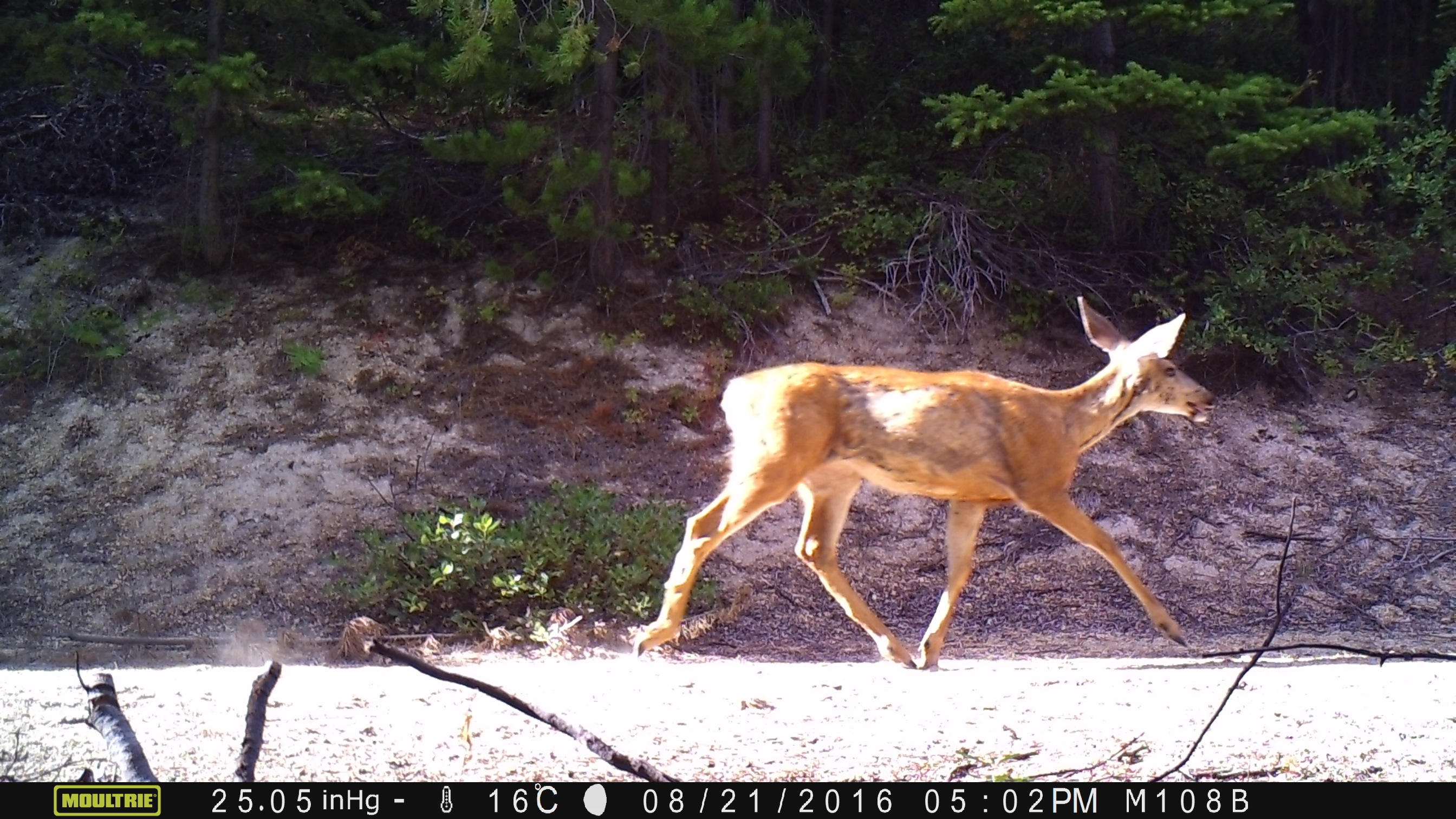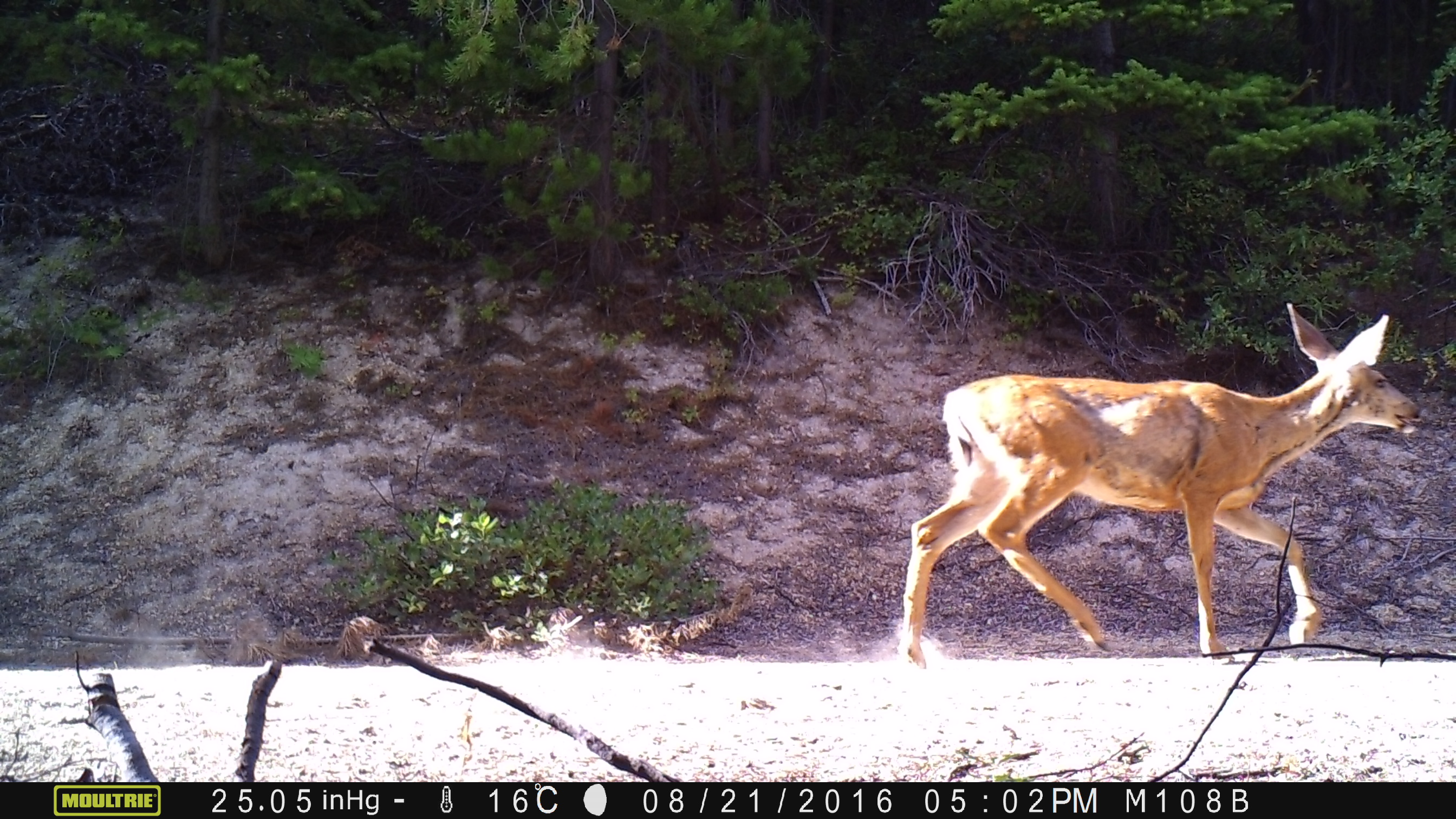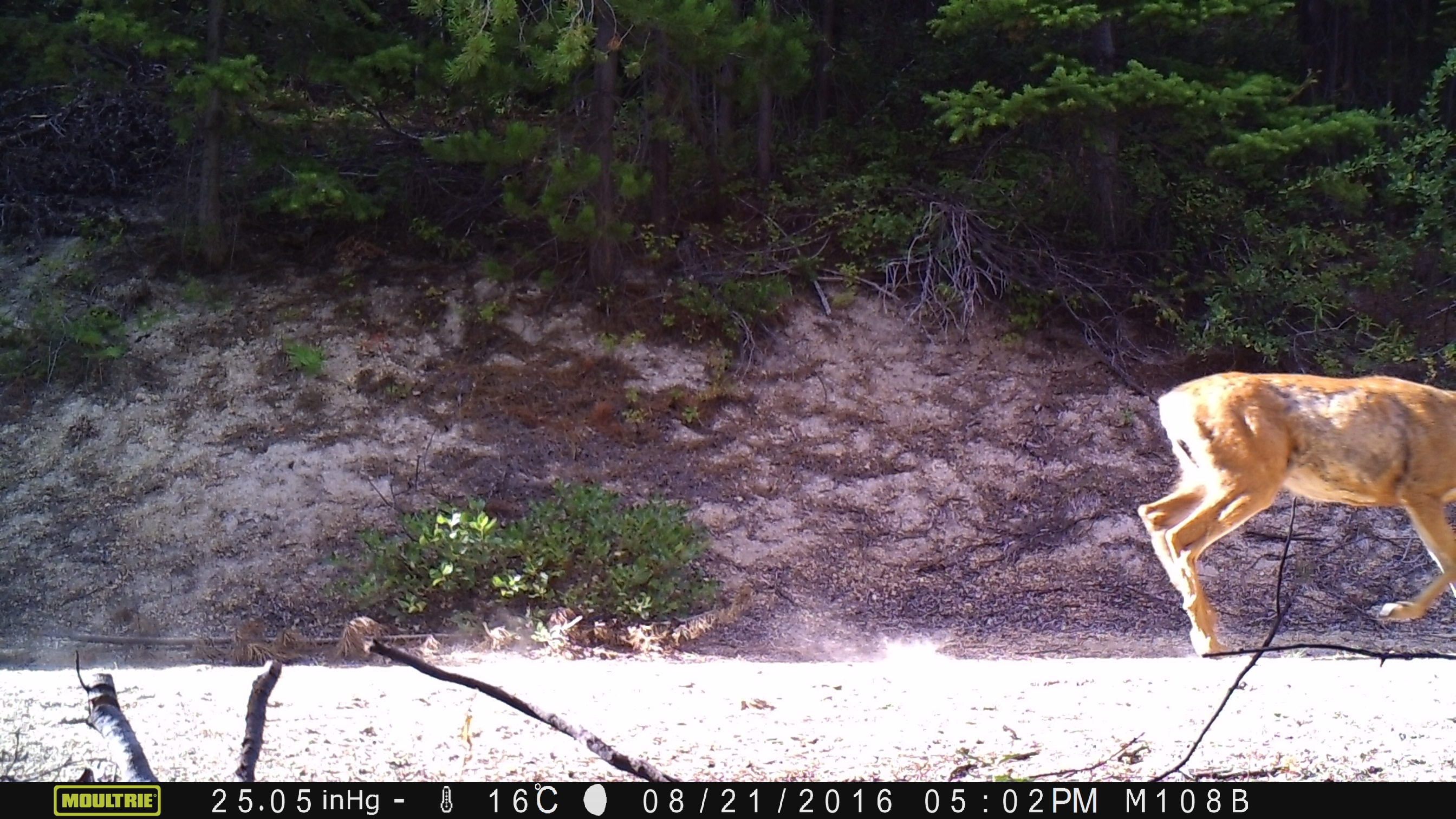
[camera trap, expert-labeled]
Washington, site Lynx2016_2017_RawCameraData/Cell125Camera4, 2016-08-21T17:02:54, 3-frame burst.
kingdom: Animalia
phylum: Chordata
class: Mammalia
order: Artiodactyla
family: Cervidae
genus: Odocoileus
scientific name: Odocoileus hemionus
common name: mule deer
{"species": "Odocoileus hemionus (mule deer)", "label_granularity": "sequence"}